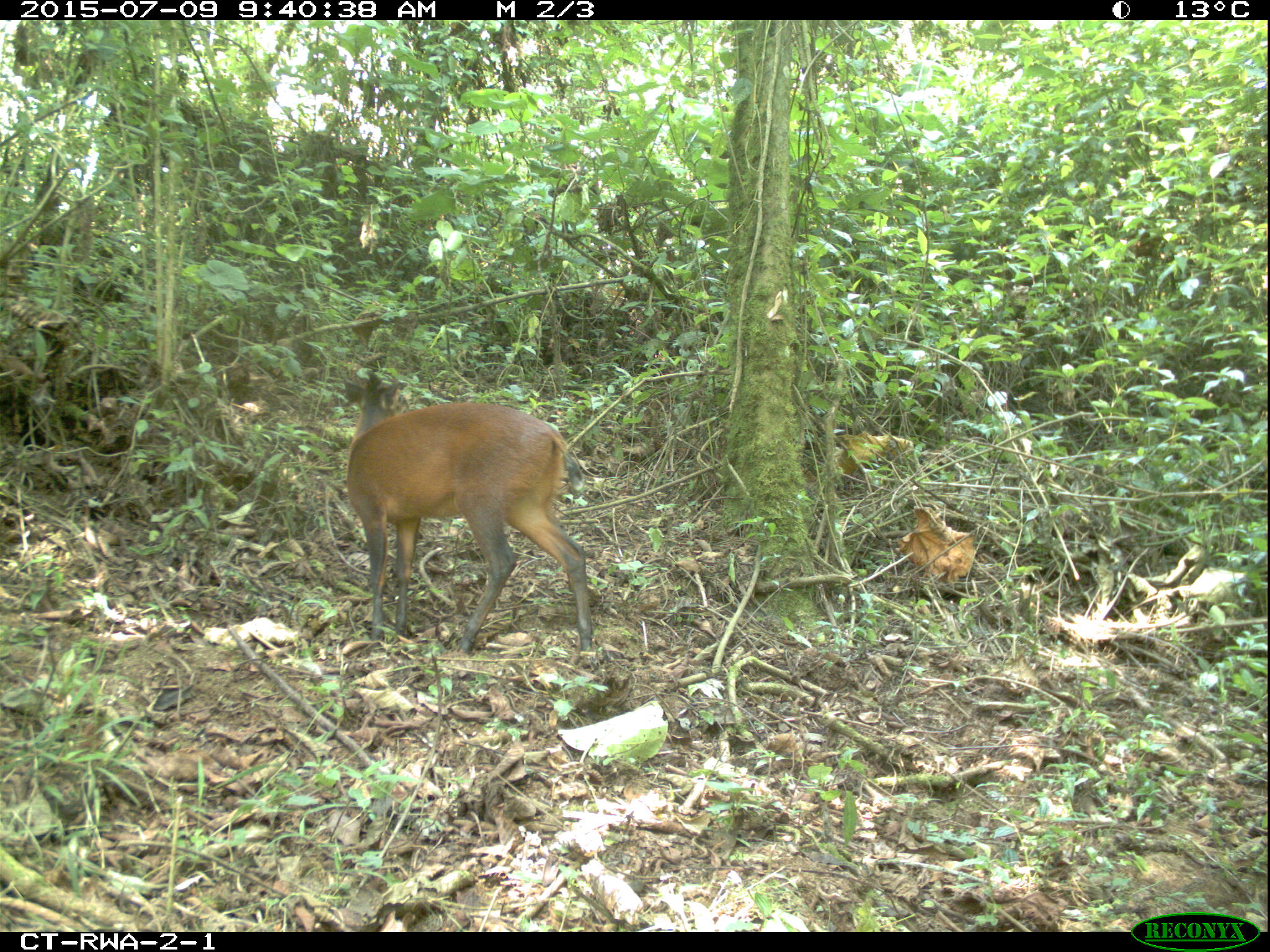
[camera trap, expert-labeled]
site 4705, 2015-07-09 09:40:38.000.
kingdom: Animalia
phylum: Chordata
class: Mammalia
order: Artiodactyla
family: Bovidae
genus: Cephalophus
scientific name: Cephalophus nigrifrons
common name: black-fronted duiker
Cephalophus nigrifrons (black-fronted duiker), count 1.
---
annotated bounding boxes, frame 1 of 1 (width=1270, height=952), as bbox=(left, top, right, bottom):
cephalophus nigrifrons: bbox=(343, 370, 631, 666)